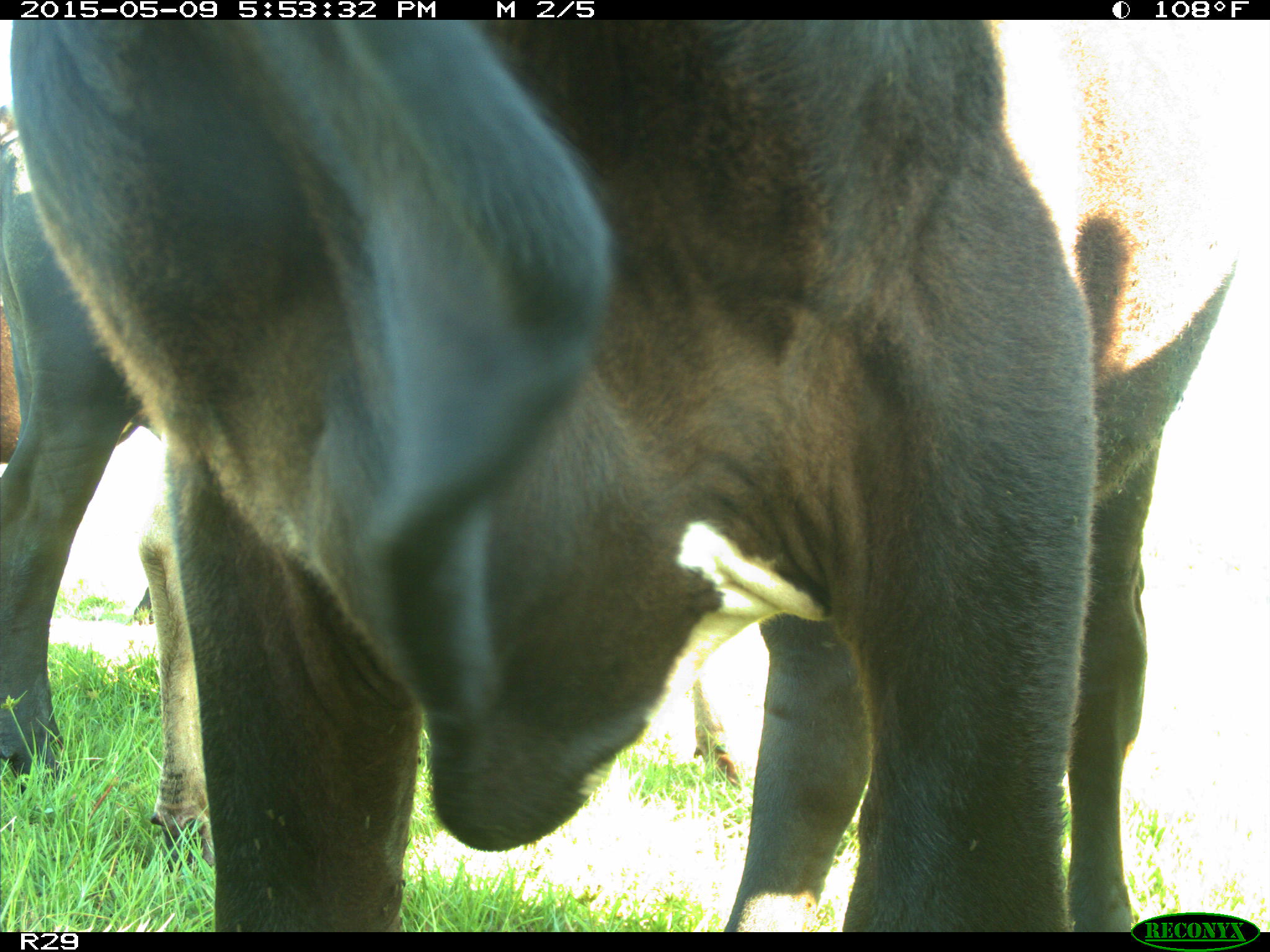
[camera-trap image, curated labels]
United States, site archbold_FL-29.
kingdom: Animalia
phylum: Chordata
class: Mammalia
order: Artiodactyla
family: Bovidae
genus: Bos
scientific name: Bos taurus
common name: domestic cow